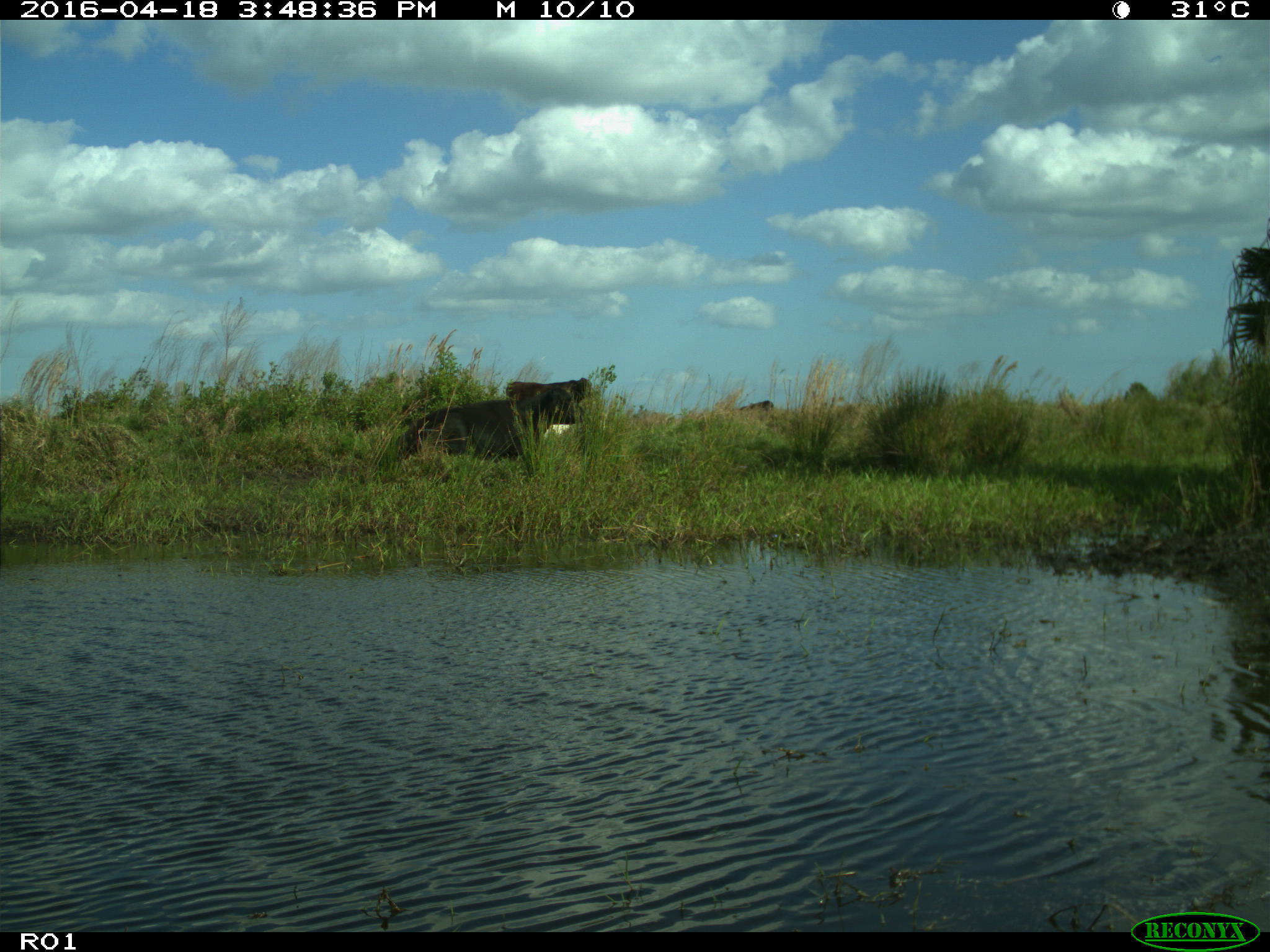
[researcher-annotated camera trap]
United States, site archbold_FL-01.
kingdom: Animalia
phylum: Chordata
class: Mammalia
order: Artiodactyla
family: Bovidae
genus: Bos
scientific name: Bos taurus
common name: domestic cow